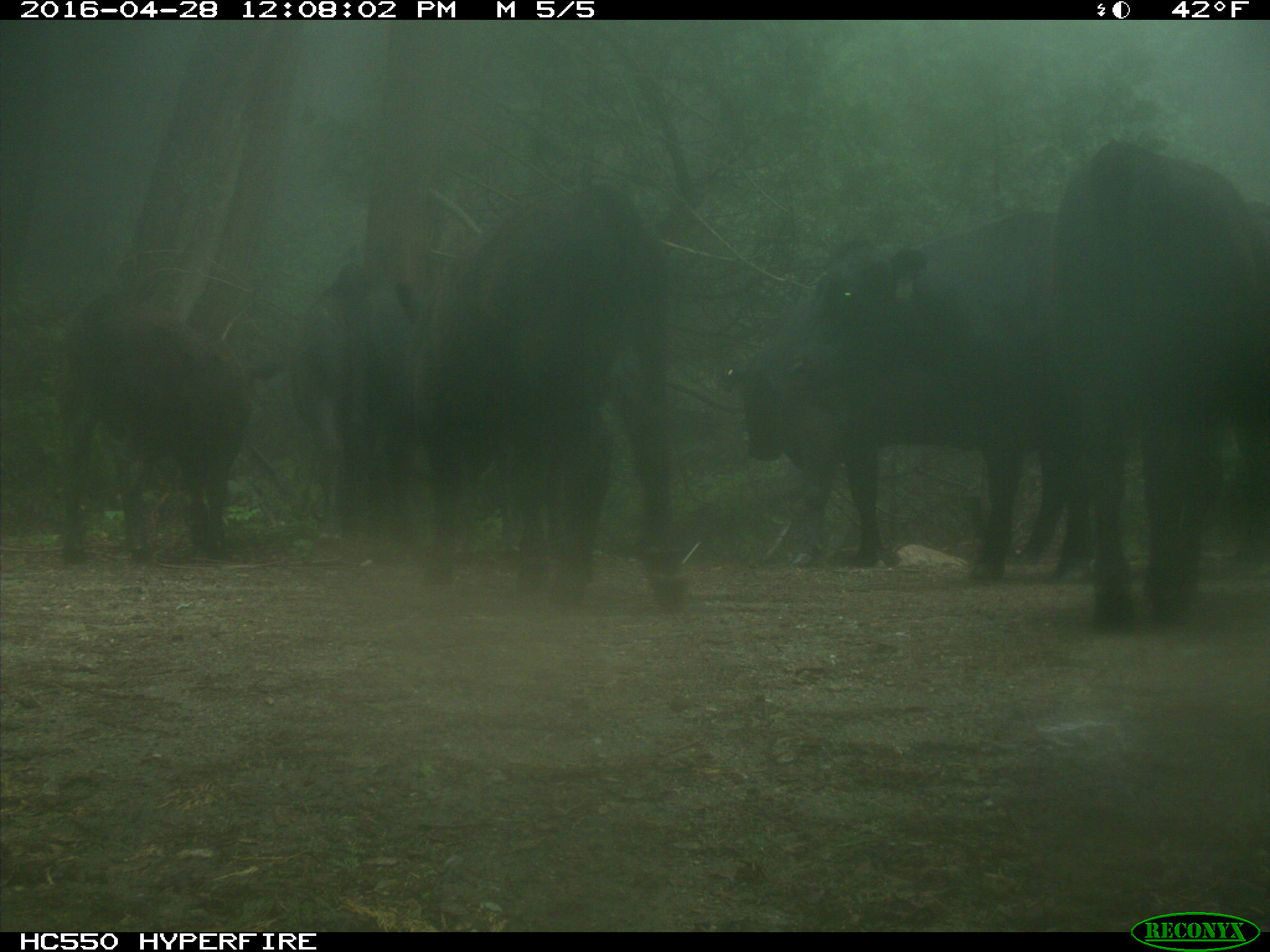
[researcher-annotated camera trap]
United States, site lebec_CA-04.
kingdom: Animalia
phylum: Chordata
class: Mammalia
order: Artiodactyla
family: Bovidae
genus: Bos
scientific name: Bos taurus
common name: domestic cow